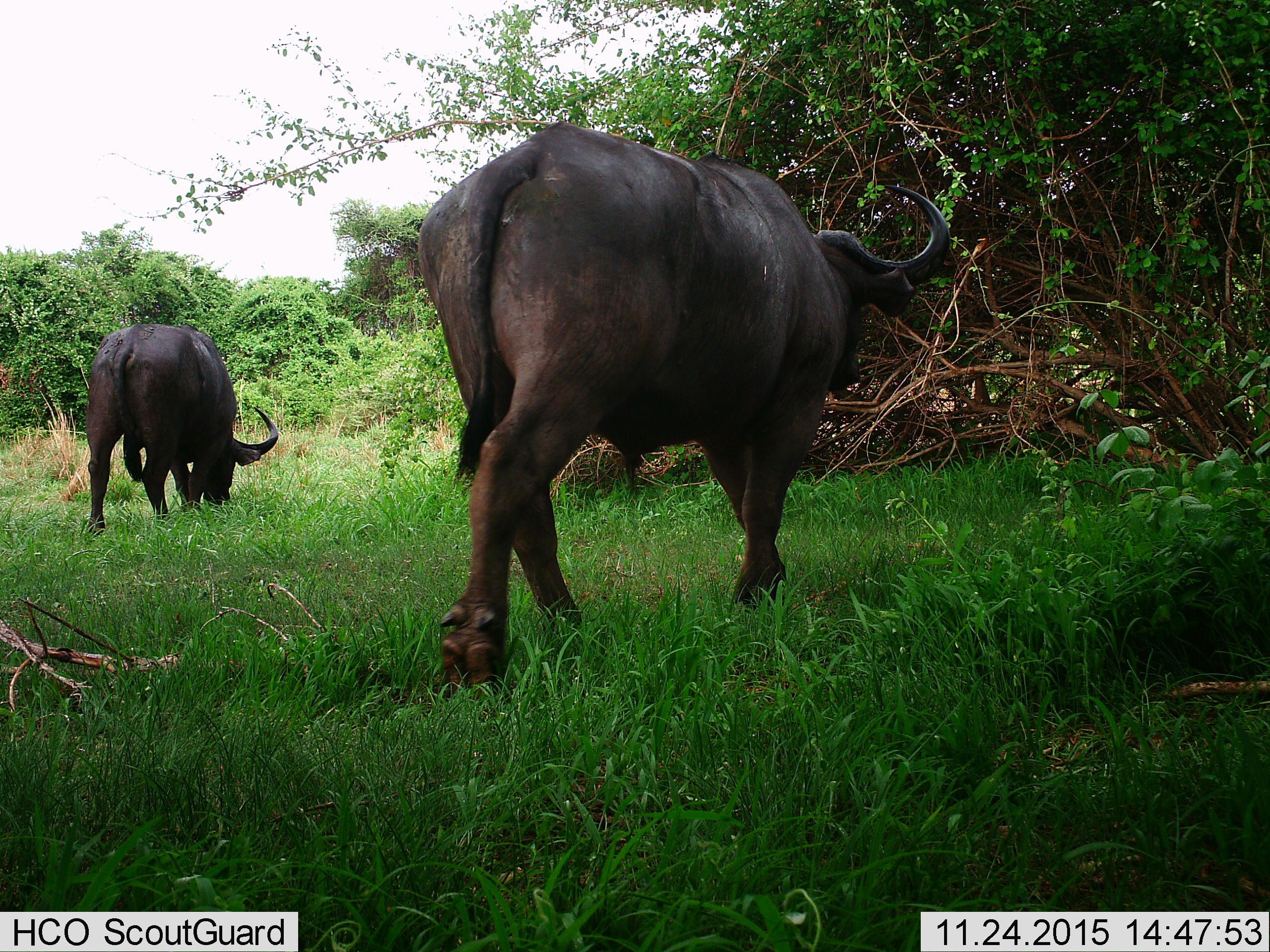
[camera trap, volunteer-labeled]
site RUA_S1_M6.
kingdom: Animalia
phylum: Chordata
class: Mammalia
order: Artiodactyla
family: Bovidae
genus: Syncerus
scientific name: Syncerus caffer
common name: african buffalo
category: buffalo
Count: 2.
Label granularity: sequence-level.